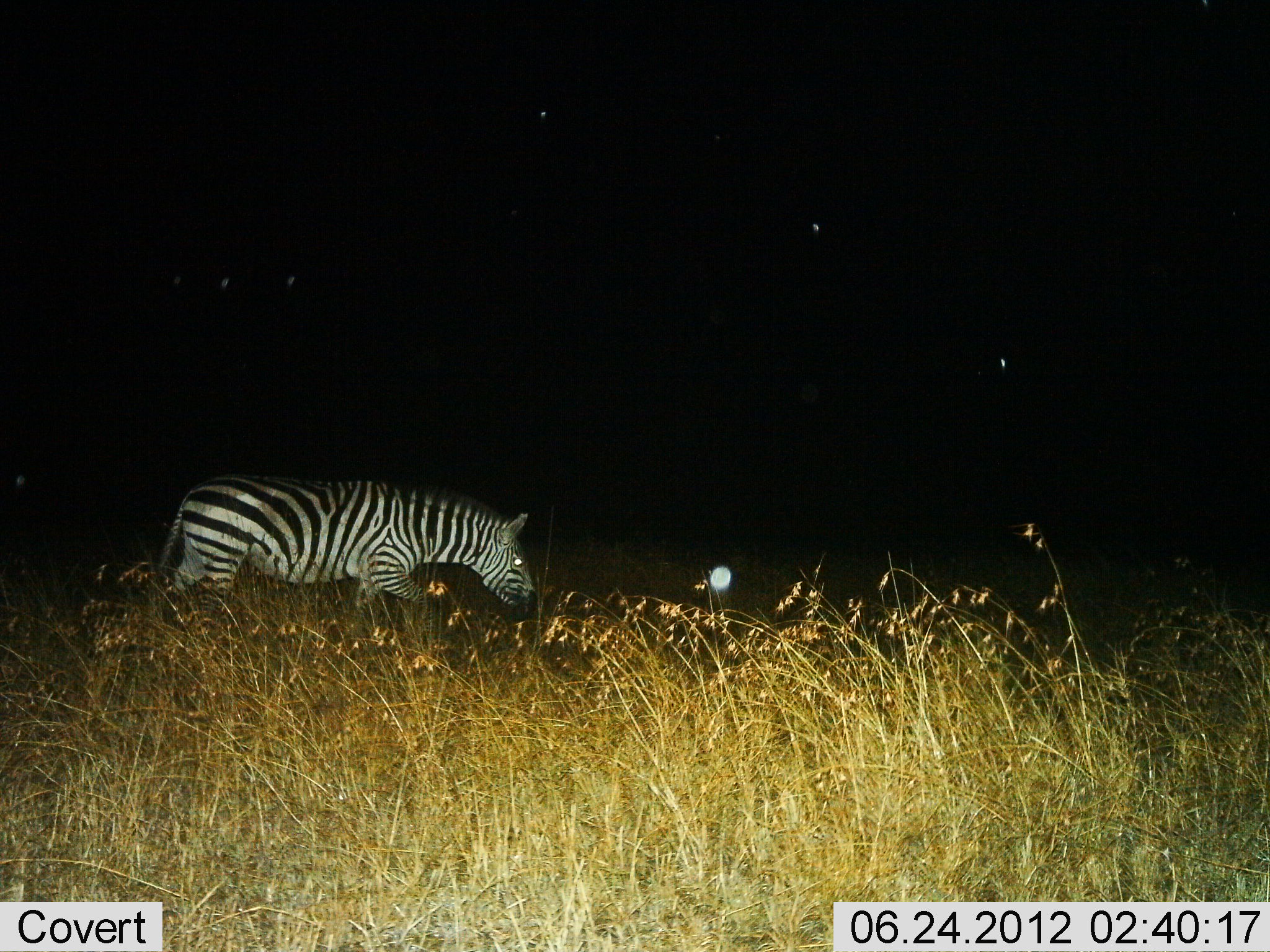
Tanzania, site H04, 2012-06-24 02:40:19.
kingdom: Animalia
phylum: Chordata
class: Mammalia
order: Perissodactyla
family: Equidae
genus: Equus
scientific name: Equus quagga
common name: plains zebra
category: zebra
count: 1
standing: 20%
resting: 0%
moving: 80%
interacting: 0%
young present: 0%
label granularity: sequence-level